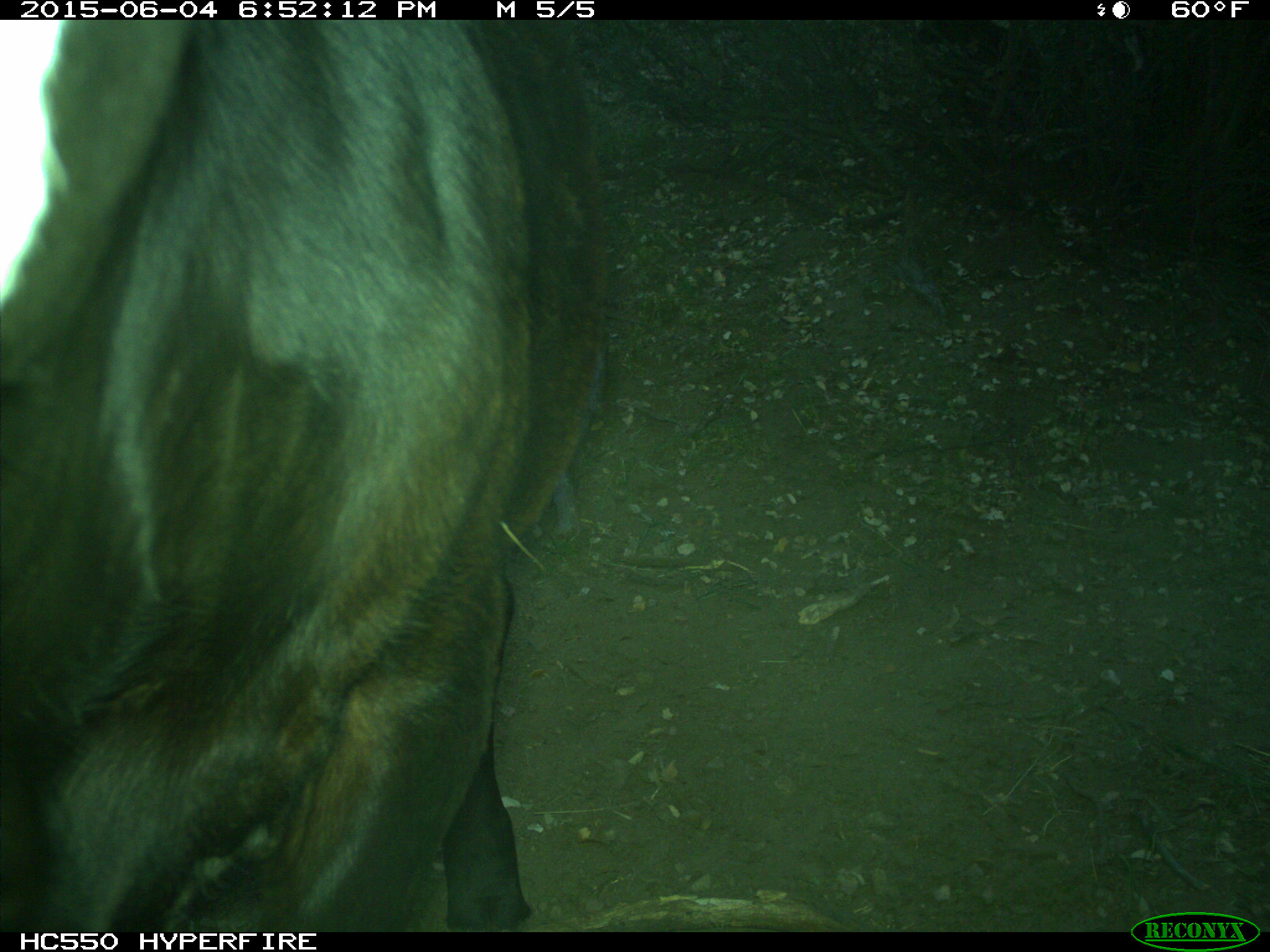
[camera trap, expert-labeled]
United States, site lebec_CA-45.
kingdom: Animalia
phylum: Chordata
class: Mammalia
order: Artiodactyla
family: Bovidae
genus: Bos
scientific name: Bos taurus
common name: domestic cow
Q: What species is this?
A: Bos taurus (domestic cow).